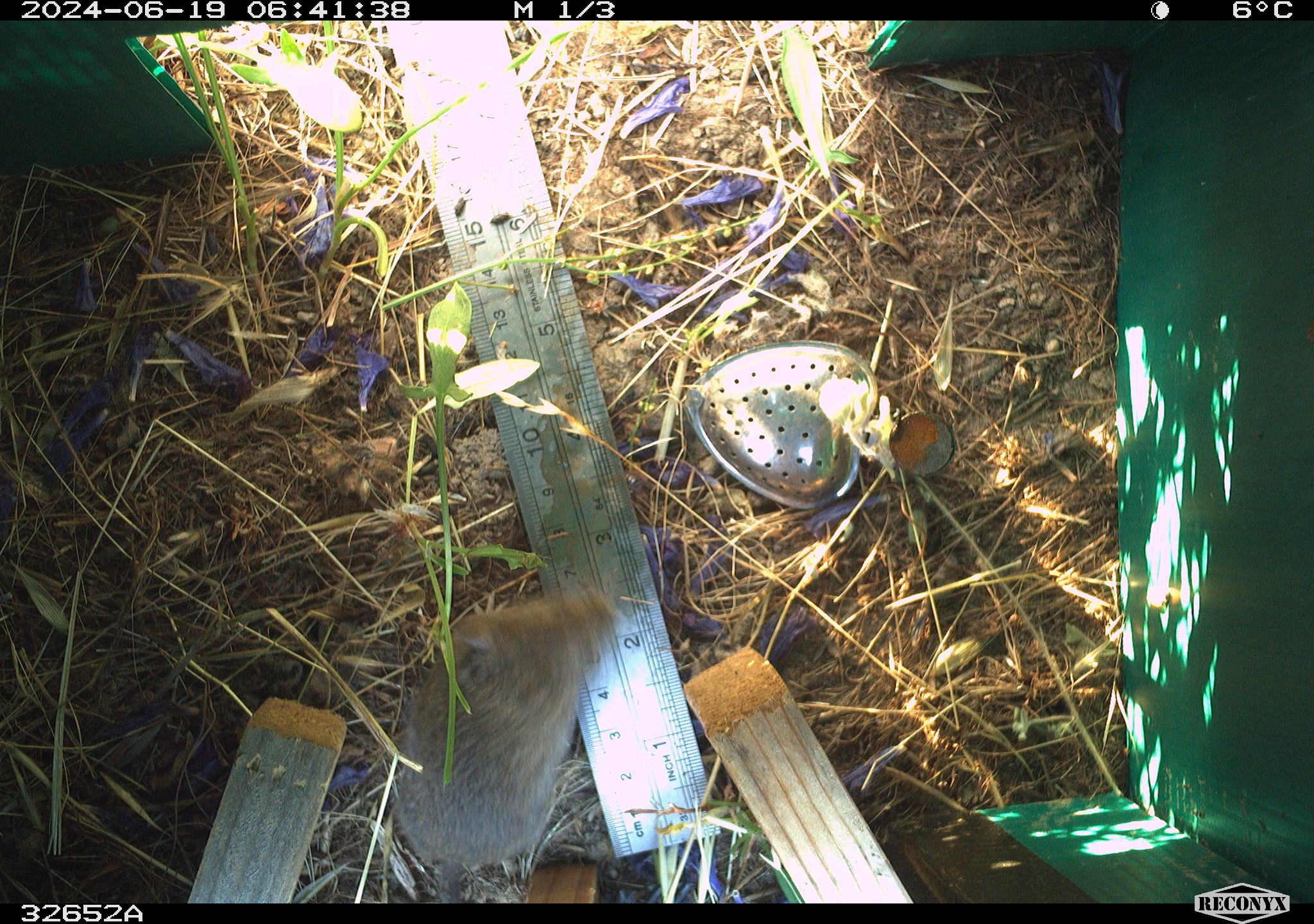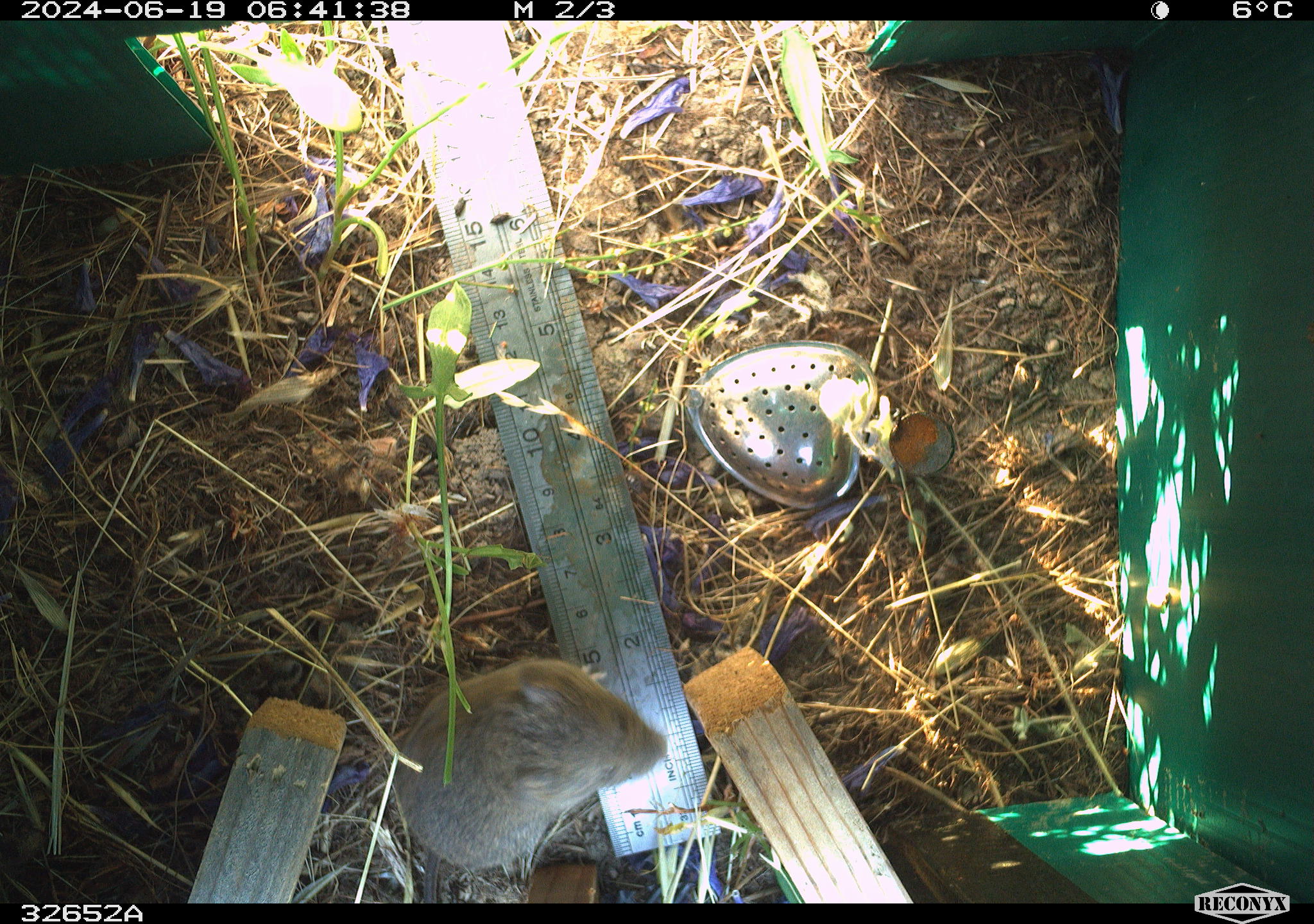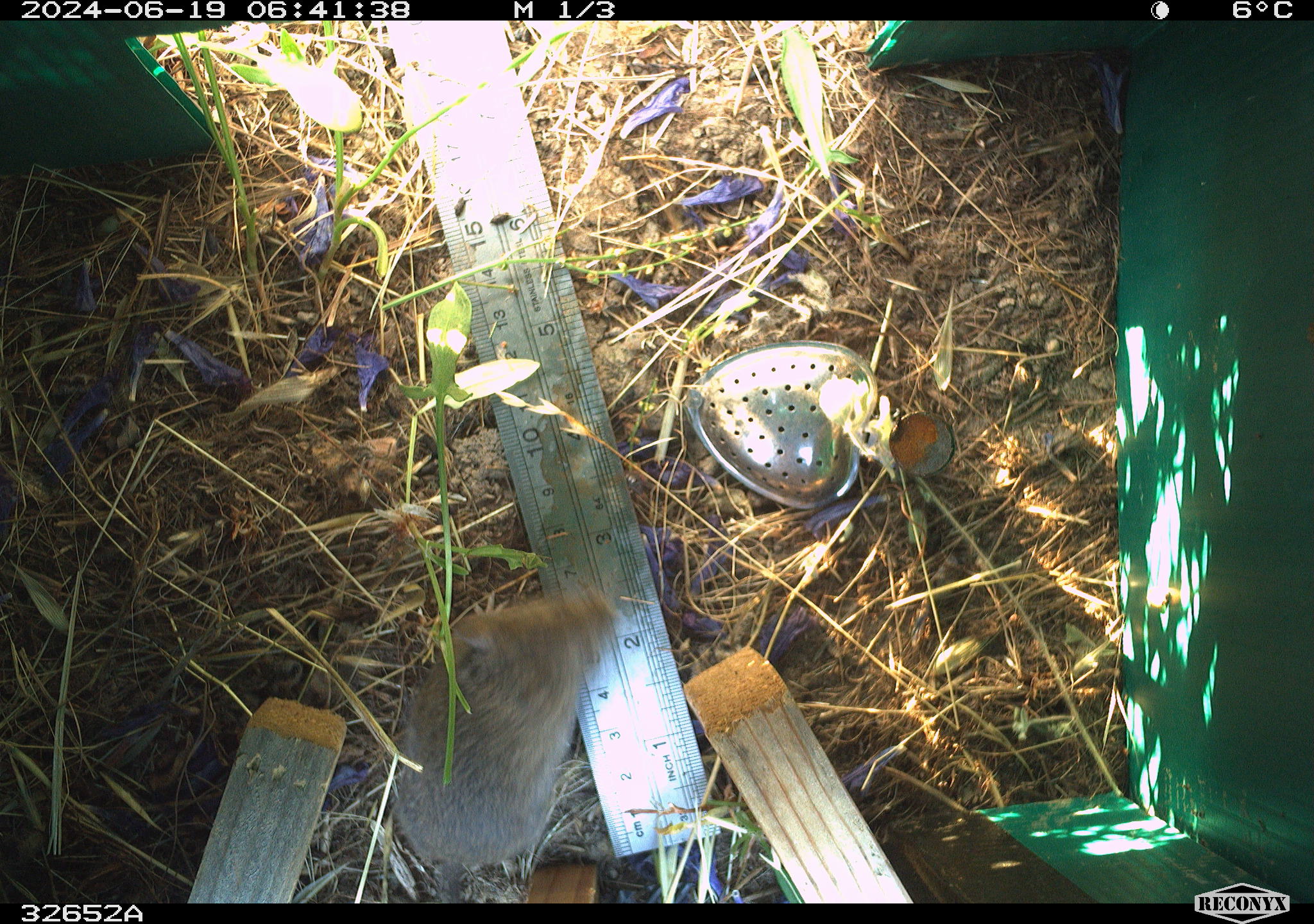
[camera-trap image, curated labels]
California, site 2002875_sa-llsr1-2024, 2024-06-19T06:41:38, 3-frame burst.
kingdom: Animalia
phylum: Chordata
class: Mammalia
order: Rodentia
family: Cricetidae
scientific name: Arvicolinae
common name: voles, lemmings, and muskrats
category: arvicolinae subfamily